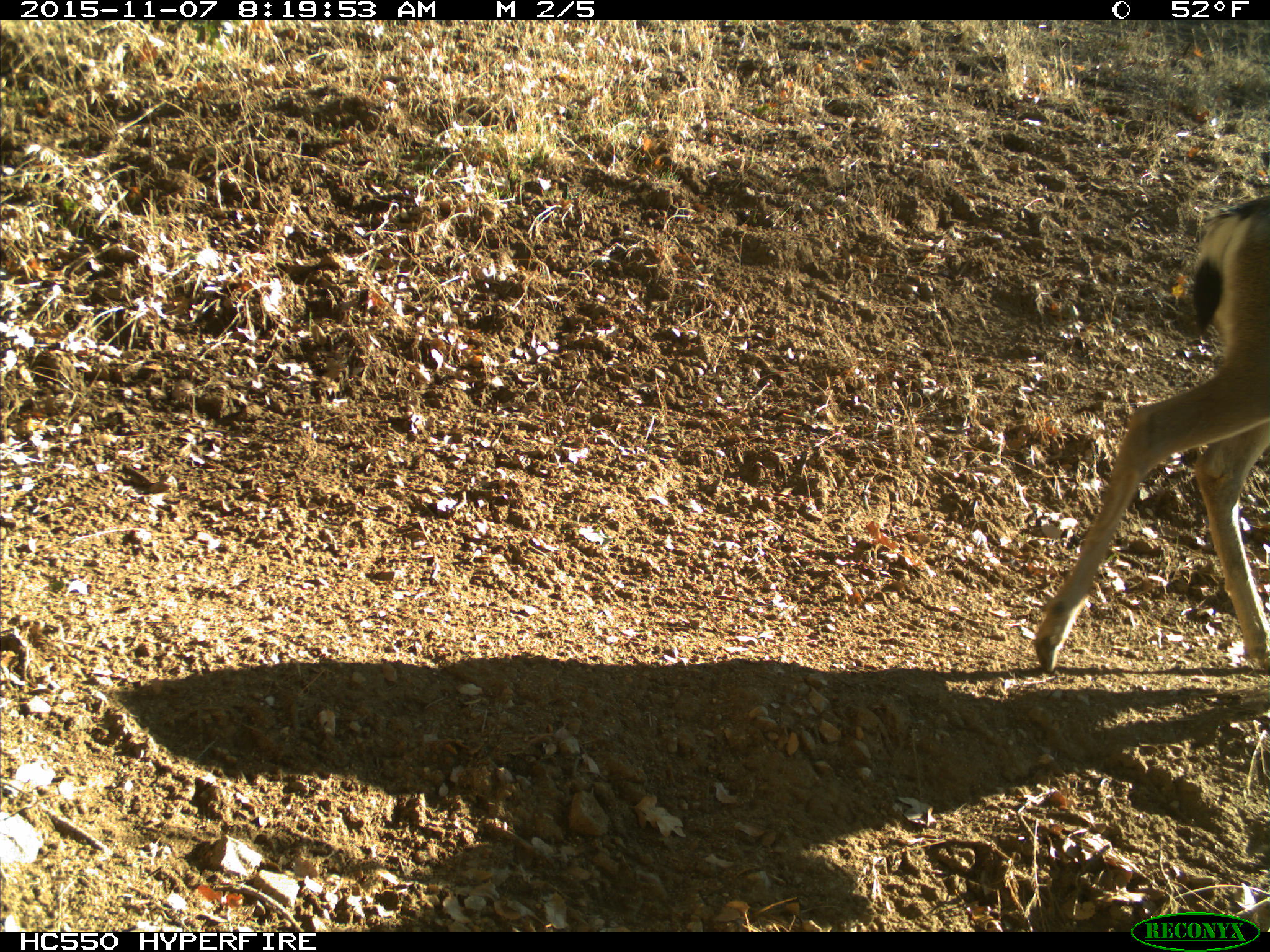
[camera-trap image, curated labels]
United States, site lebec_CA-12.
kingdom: Animalia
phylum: Chordata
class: Mammalia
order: Artiodactyla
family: Cervidae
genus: Odocoileus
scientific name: Odocoileus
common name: deer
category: unidentified deer